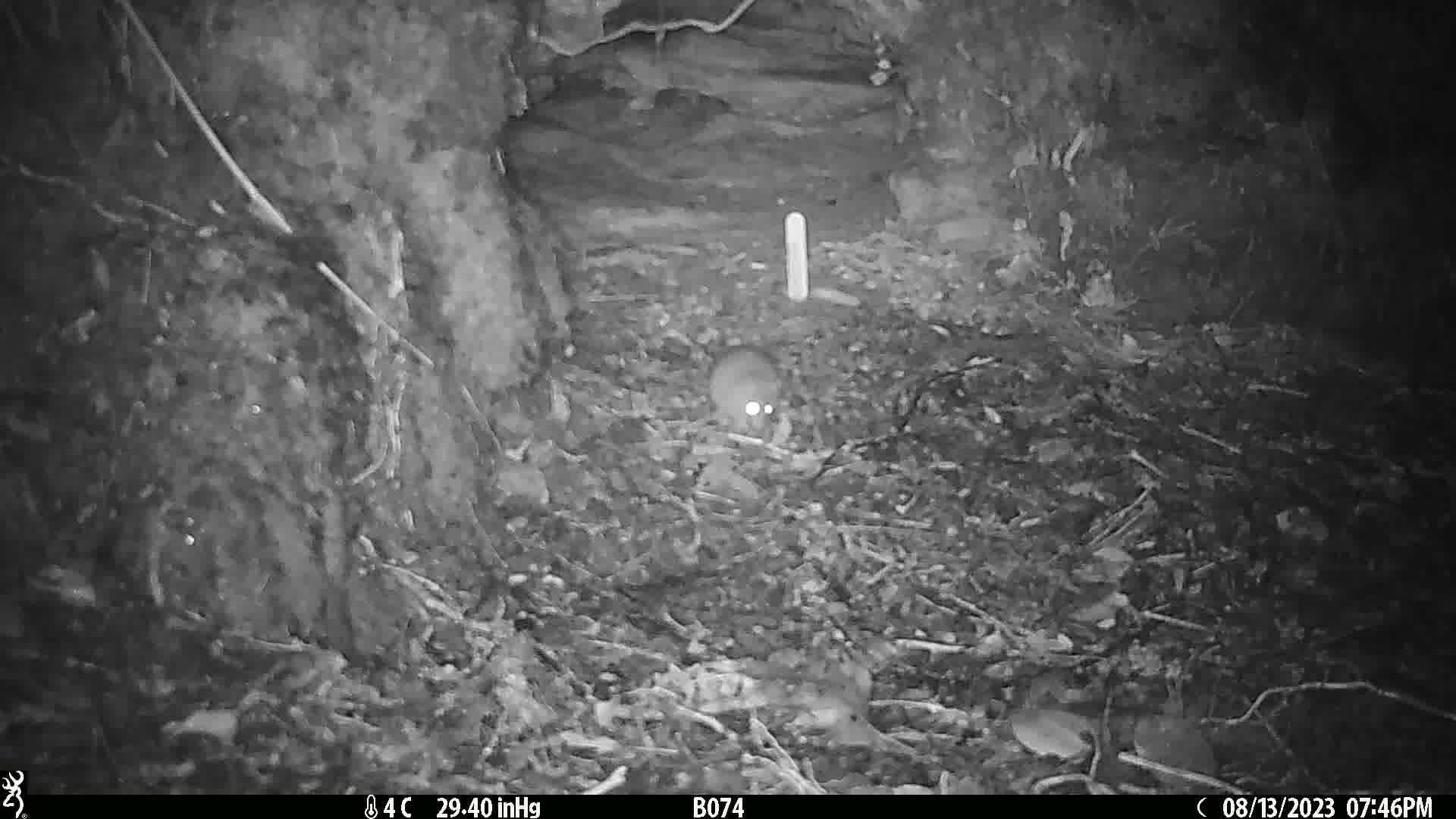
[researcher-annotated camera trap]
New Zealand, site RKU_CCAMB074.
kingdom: Animalia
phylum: Chordata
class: Mammalia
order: Rodentia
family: Muridae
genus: Rattus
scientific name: Rattus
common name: rat